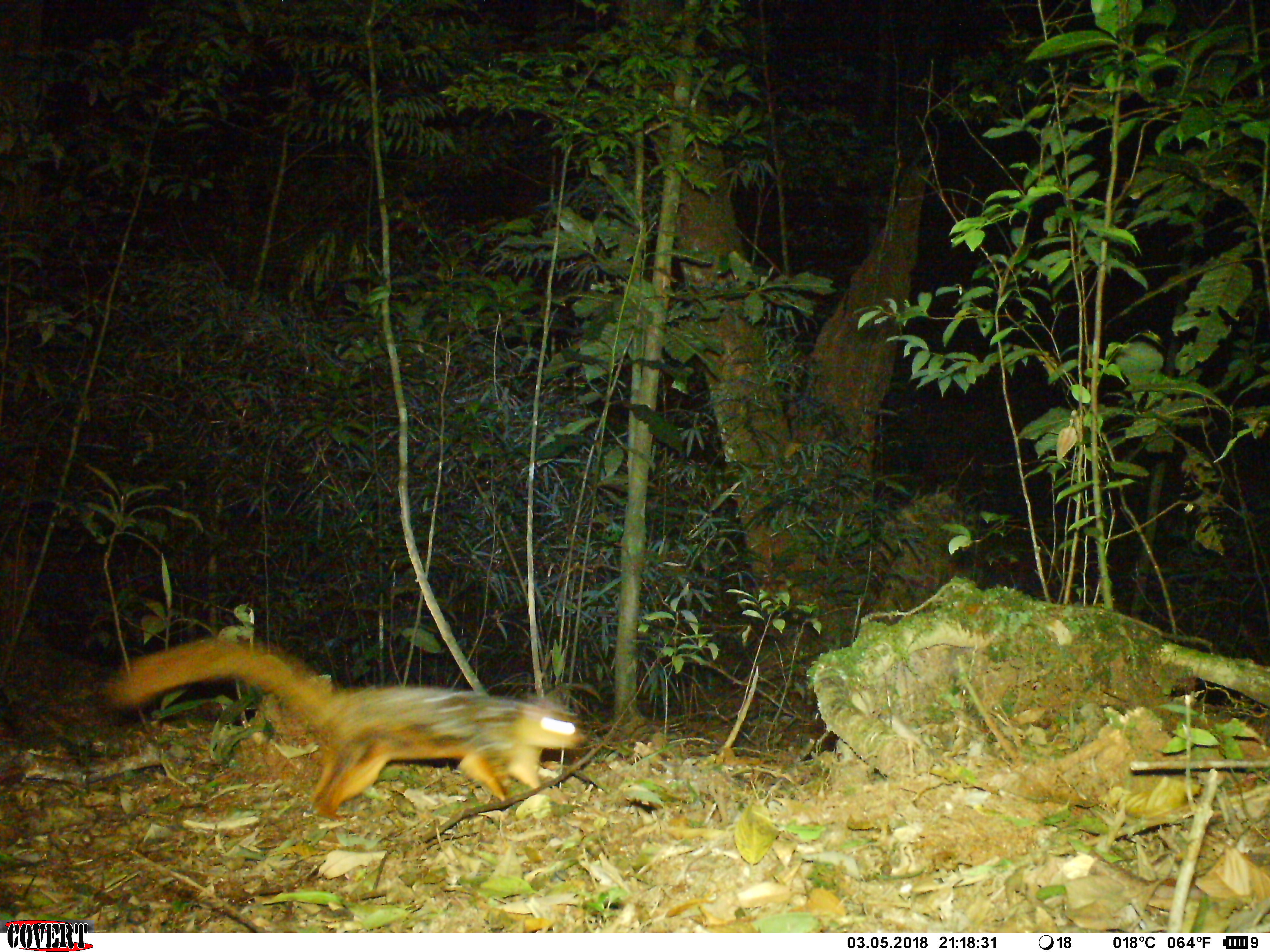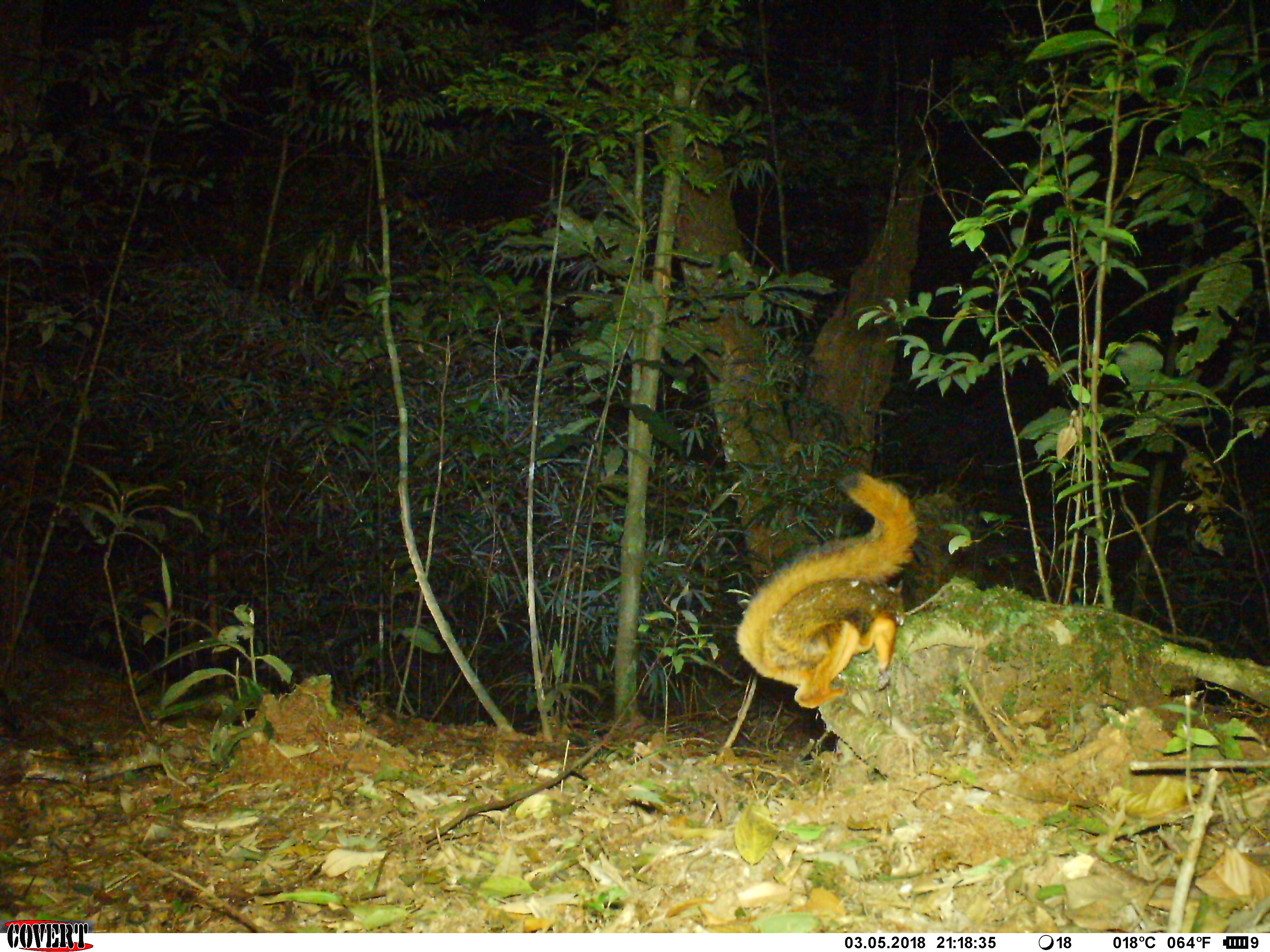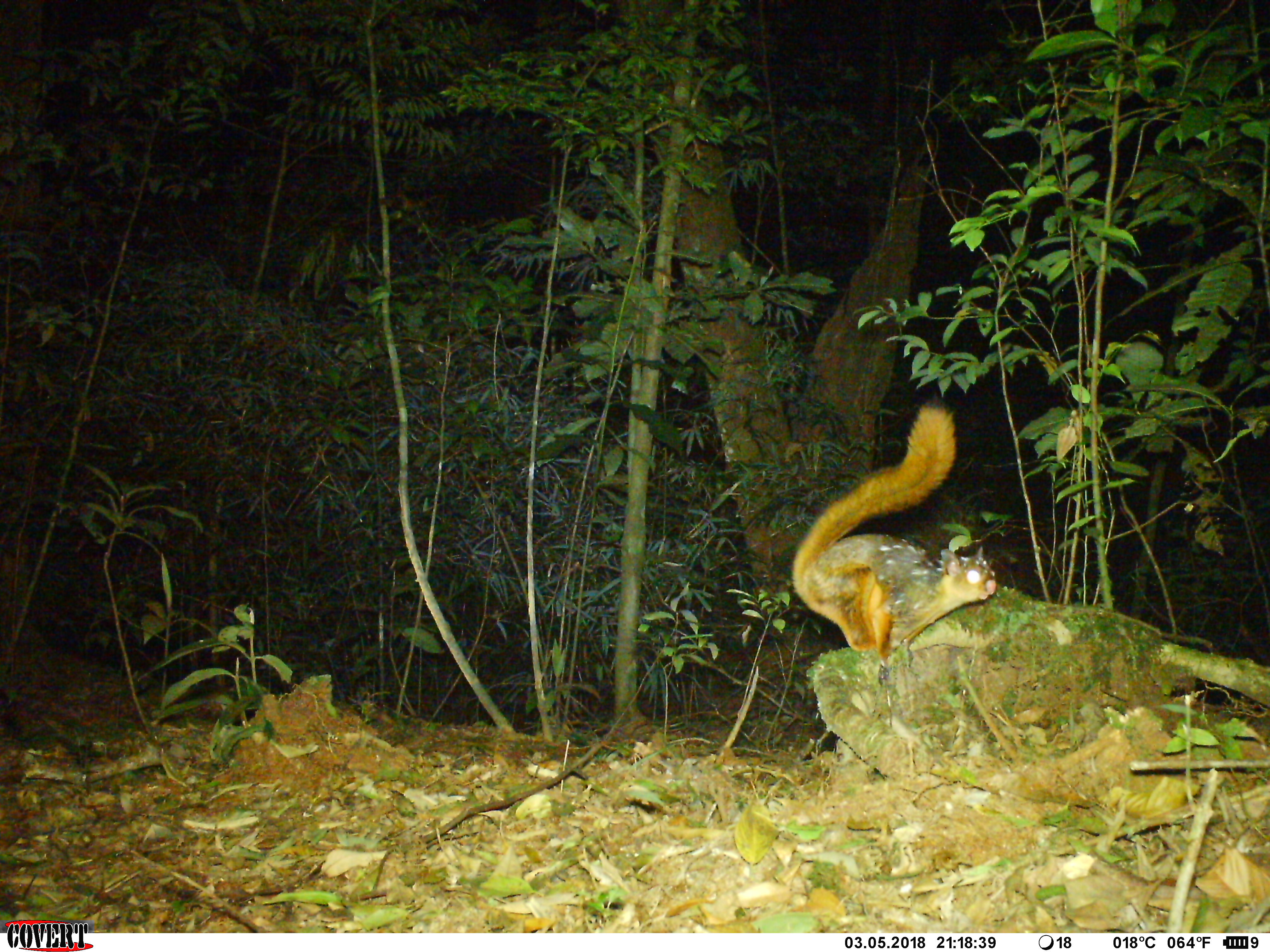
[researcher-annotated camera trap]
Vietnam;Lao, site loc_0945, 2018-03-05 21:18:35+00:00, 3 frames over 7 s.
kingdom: Animalia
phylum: Chordata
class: Mammalia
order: Rodentia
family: Sciuridae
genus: Petaurista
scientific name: Petaurista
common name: giant flying squirrel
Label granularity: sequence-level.